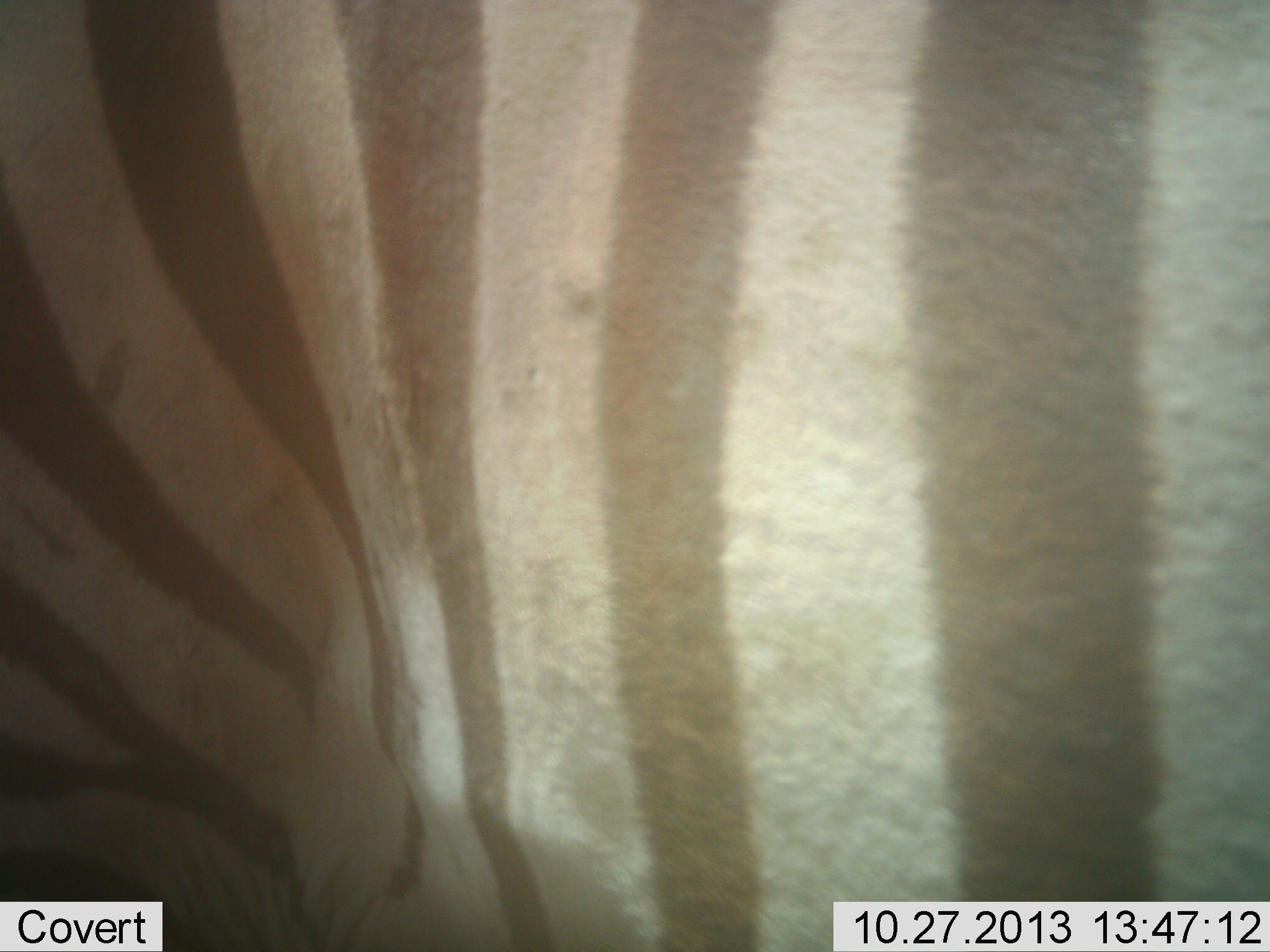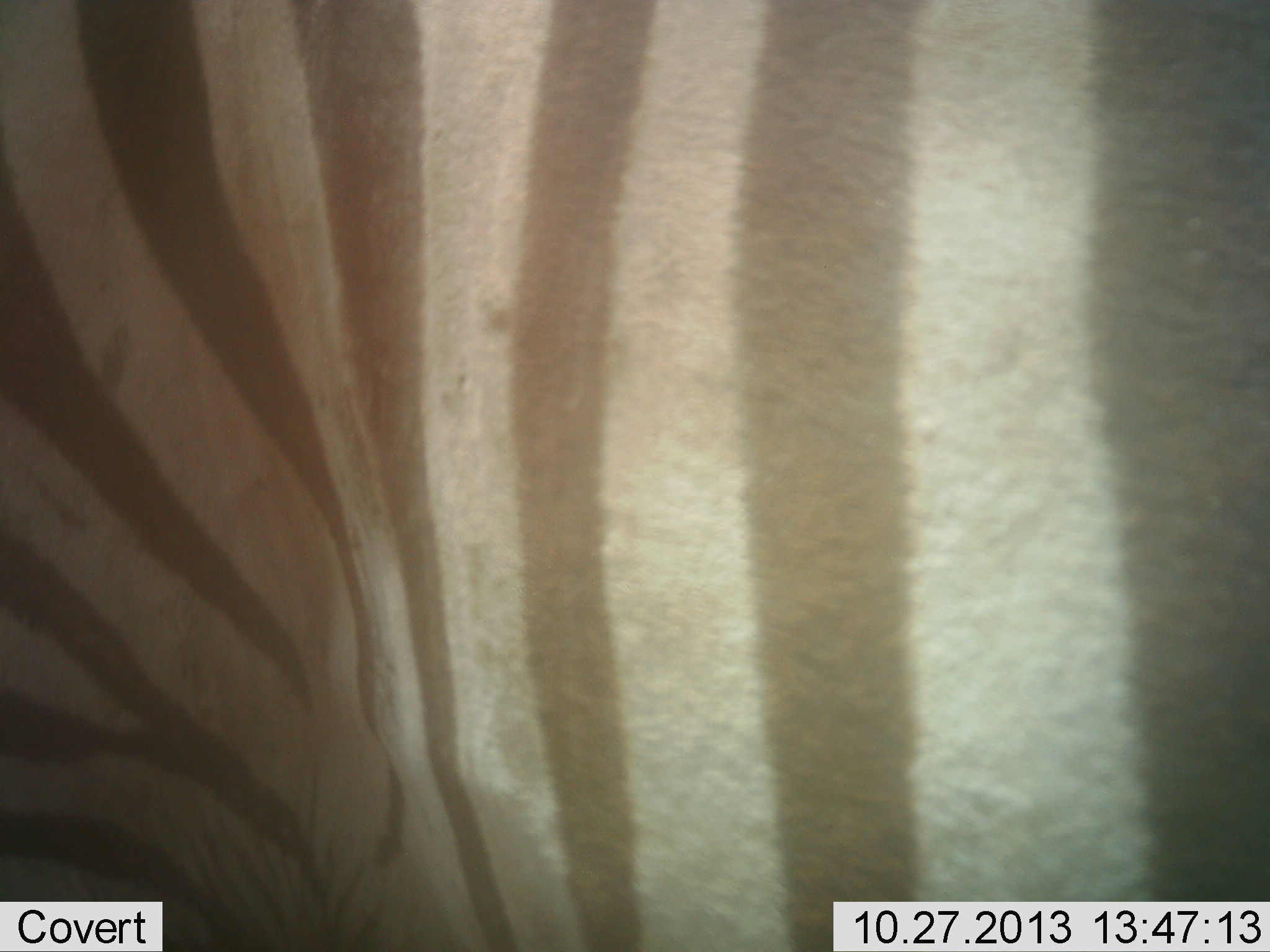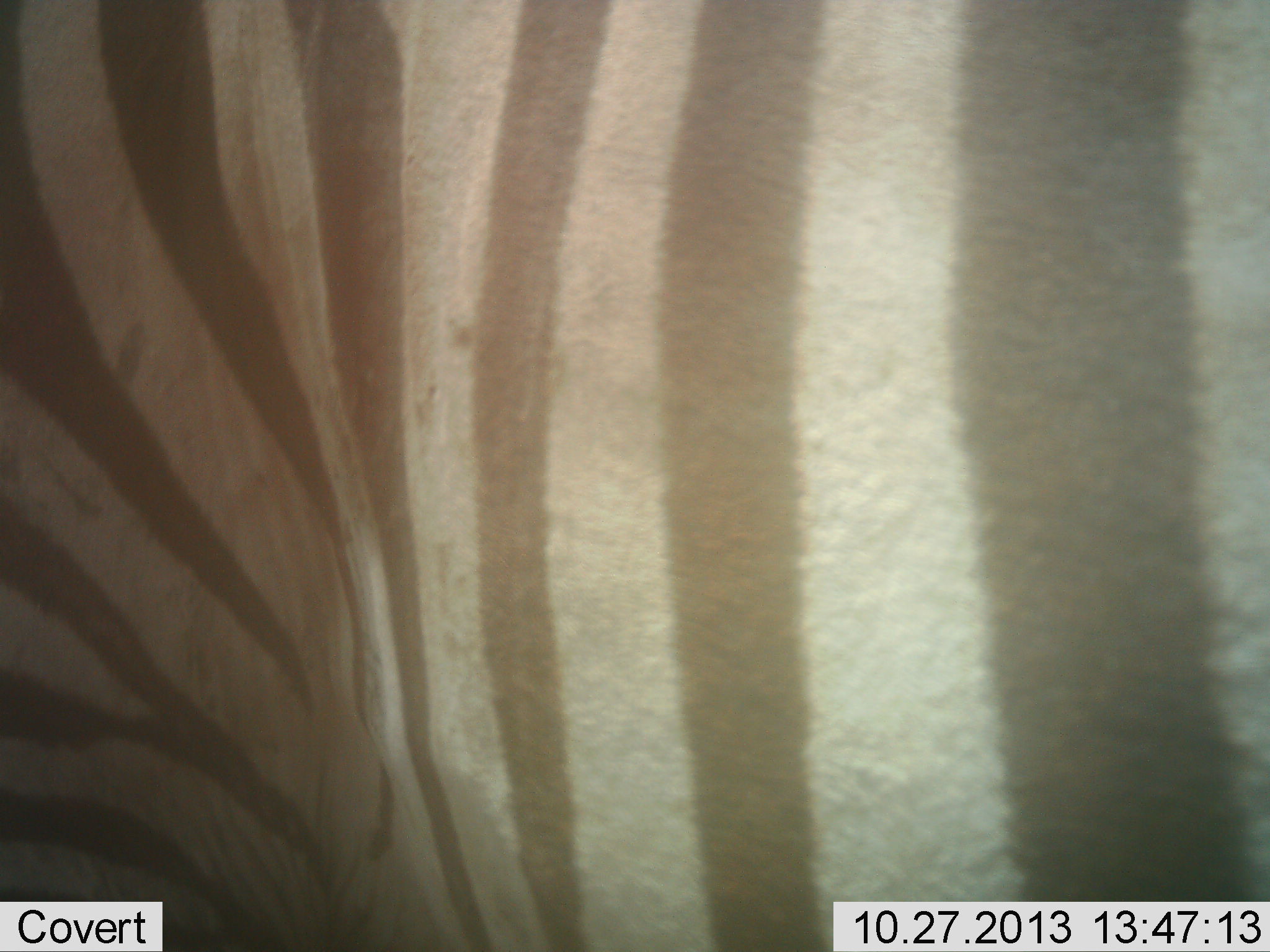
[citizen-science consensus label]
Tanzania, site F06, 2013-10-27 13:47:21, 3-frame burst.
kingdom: Animalia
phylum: Chordata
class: Mammalia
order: Perissodactyla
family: Equidae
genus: Equus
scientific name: Equus quagga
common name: plains zebra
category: zebra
Zebra (plains zebra) (Equus quagga), count 1. Behavior (volunteer vote fractions): standing 69%, resting 8%, moving 31%, interacting 0%. Young present (vote fraction): 0%. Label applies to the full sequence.